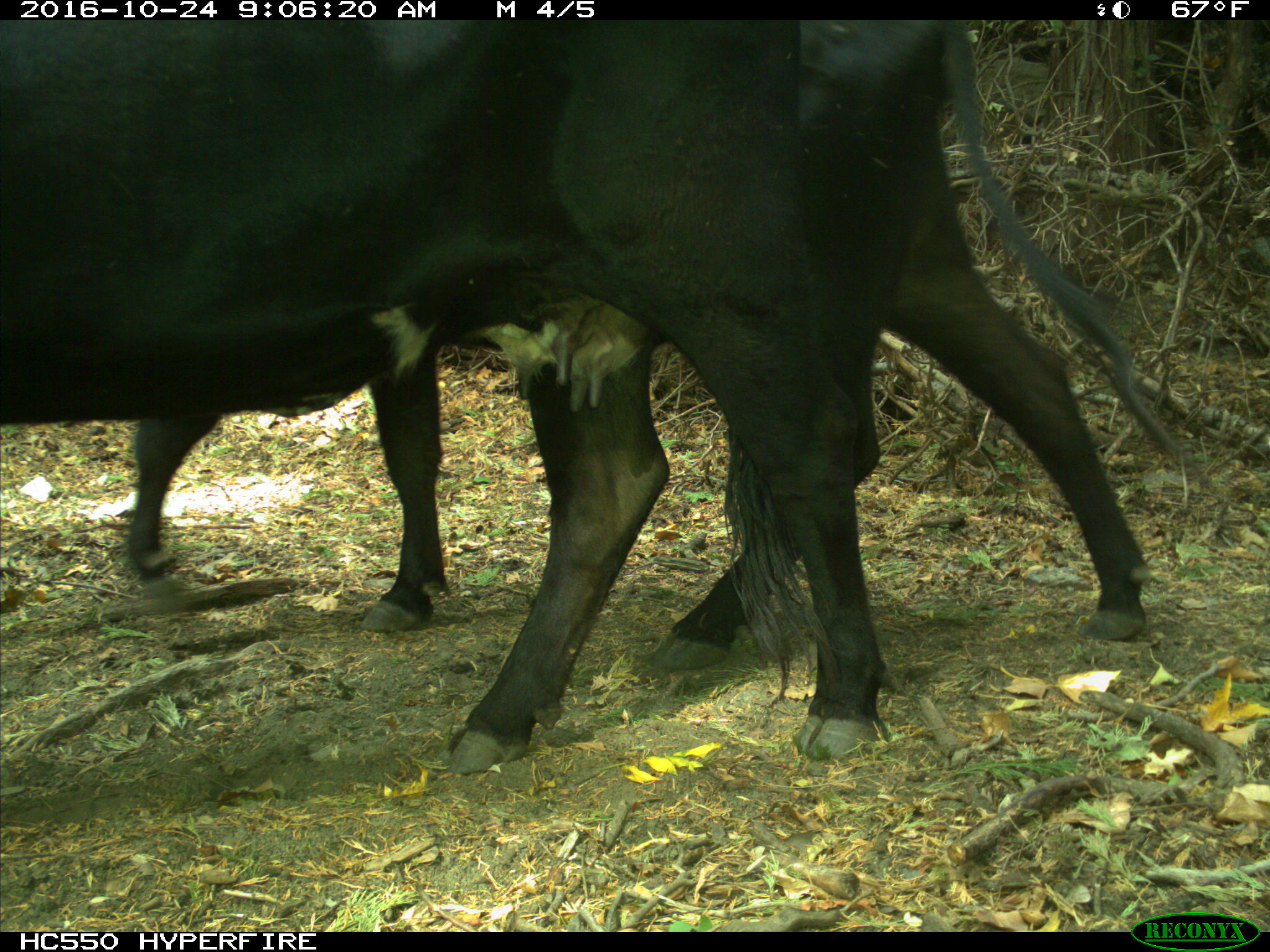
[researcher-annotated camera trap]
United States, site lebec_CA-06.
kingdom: Animalia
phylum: Chordata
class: Mammalia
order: Artiodactyla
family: Bovidae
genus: Bos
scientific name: Bos taurus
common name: domestic cow